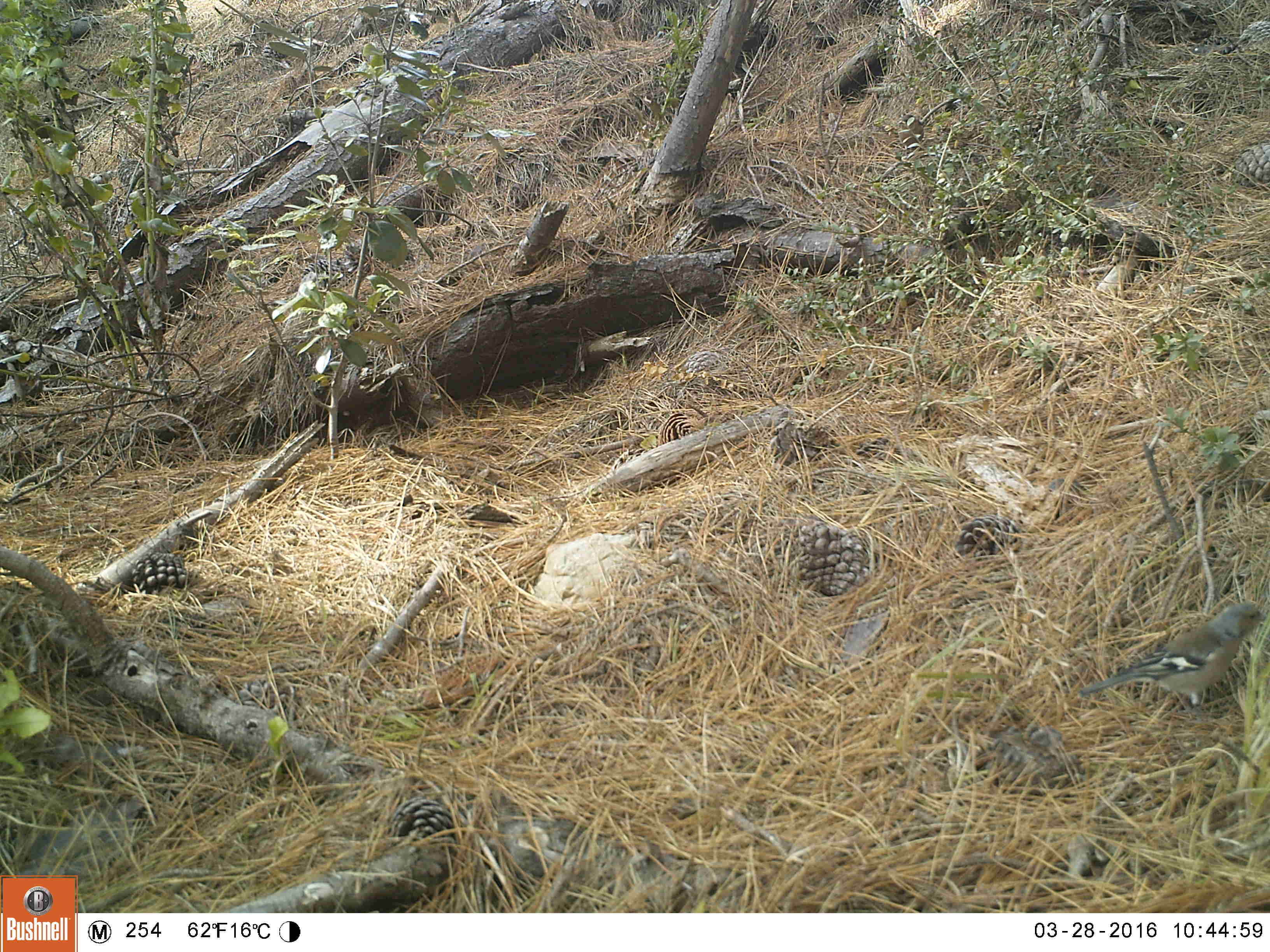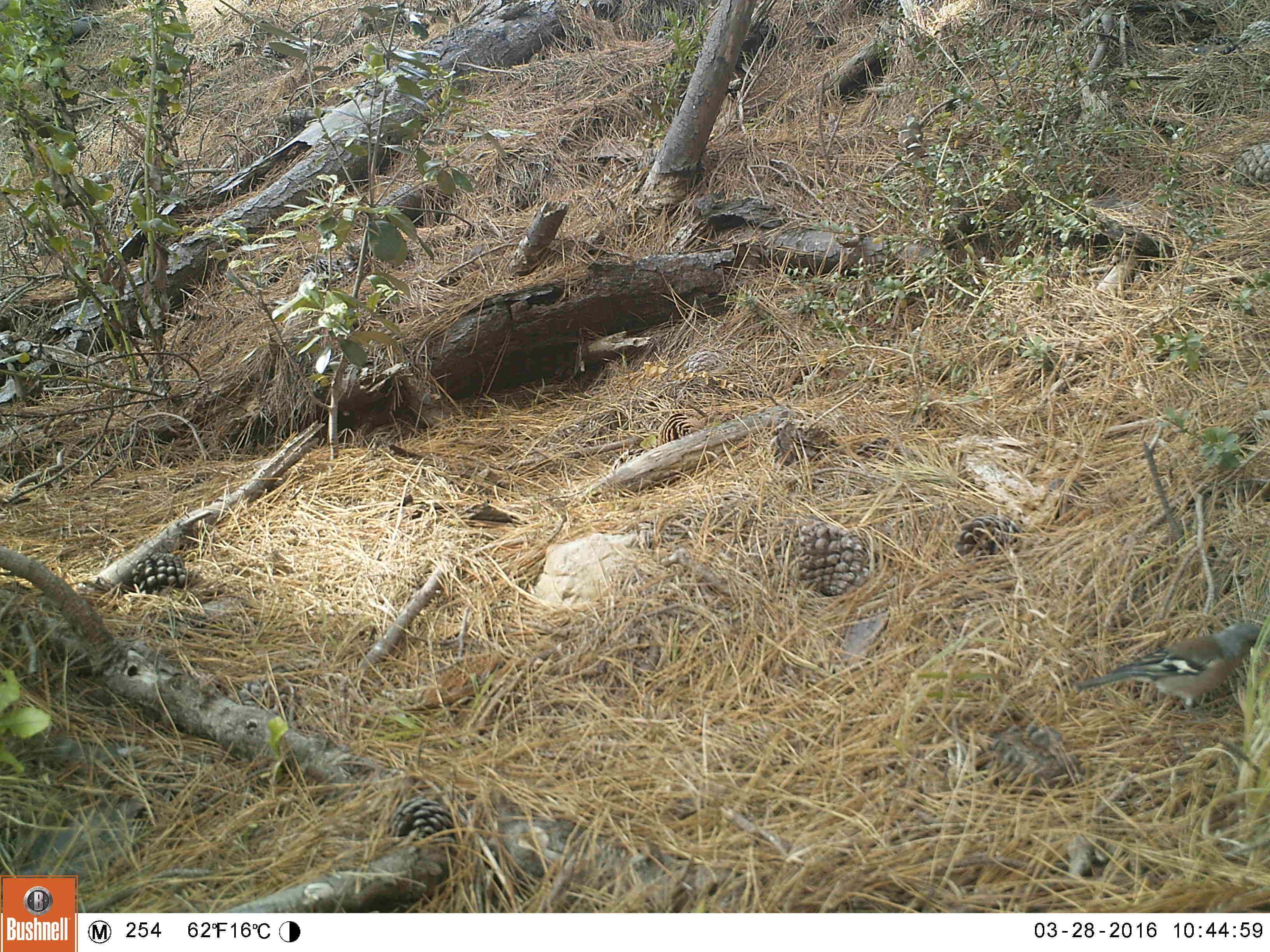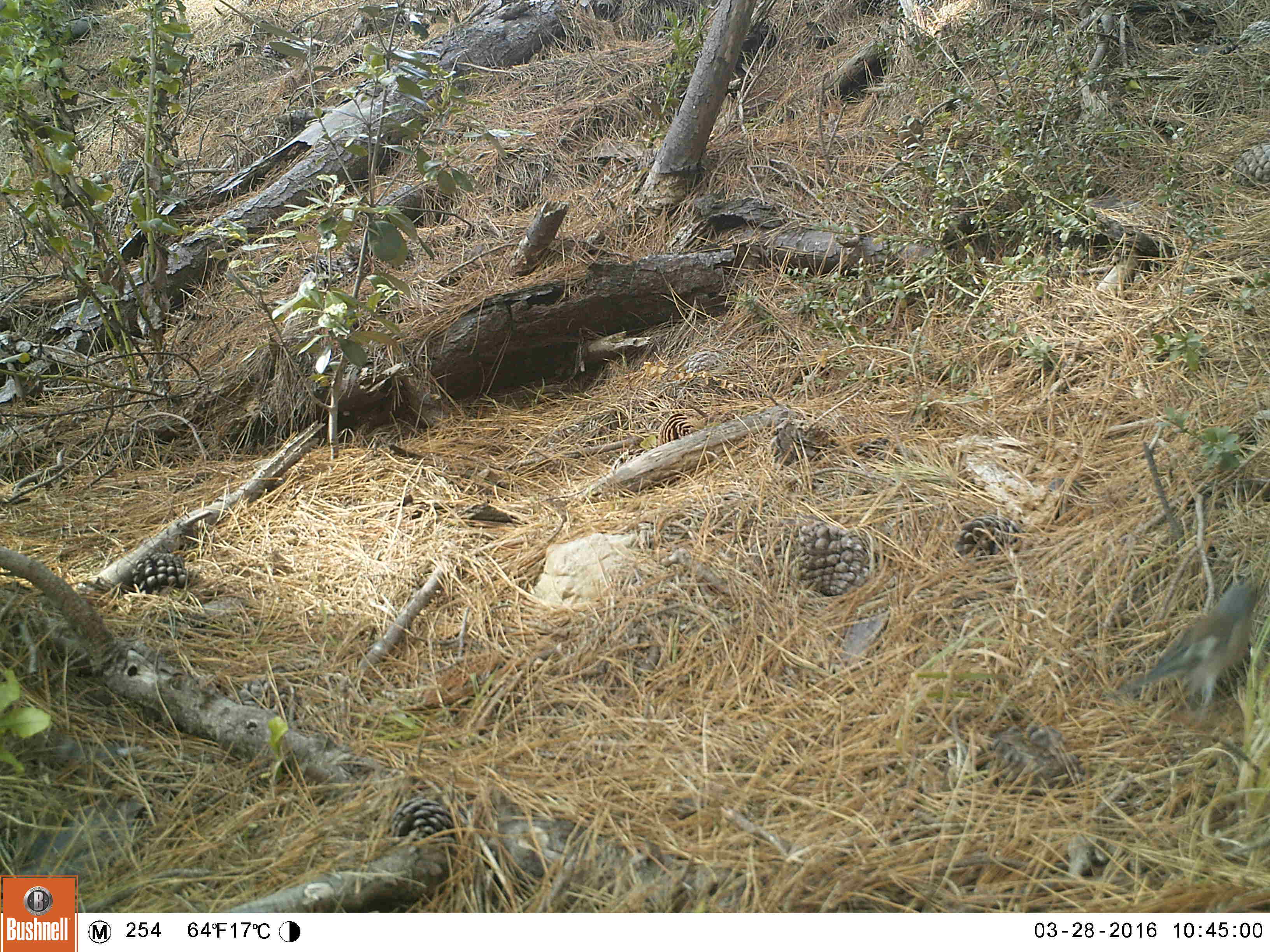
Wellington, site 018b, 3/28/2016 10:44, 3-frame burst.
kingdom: Animalia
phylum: Chordata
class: Aves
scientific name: Aves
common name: bird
Bird (Aves).